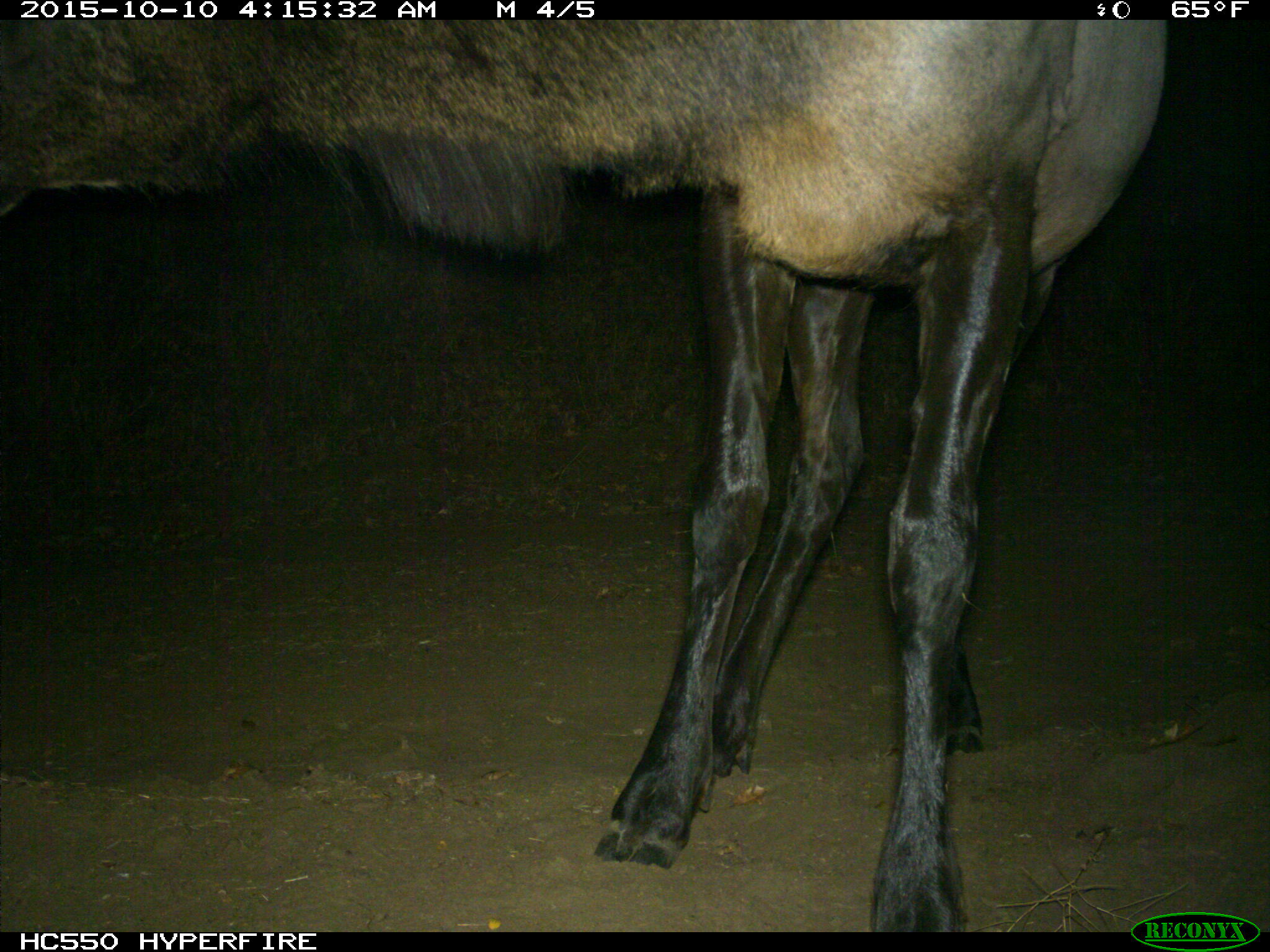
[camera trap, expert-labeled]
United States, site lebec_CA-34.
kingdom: Animalia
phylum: Chordata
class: Mammalia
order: Artiodactyla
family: Cervidae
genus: Cervus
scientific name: Cervus canadensis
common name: elk